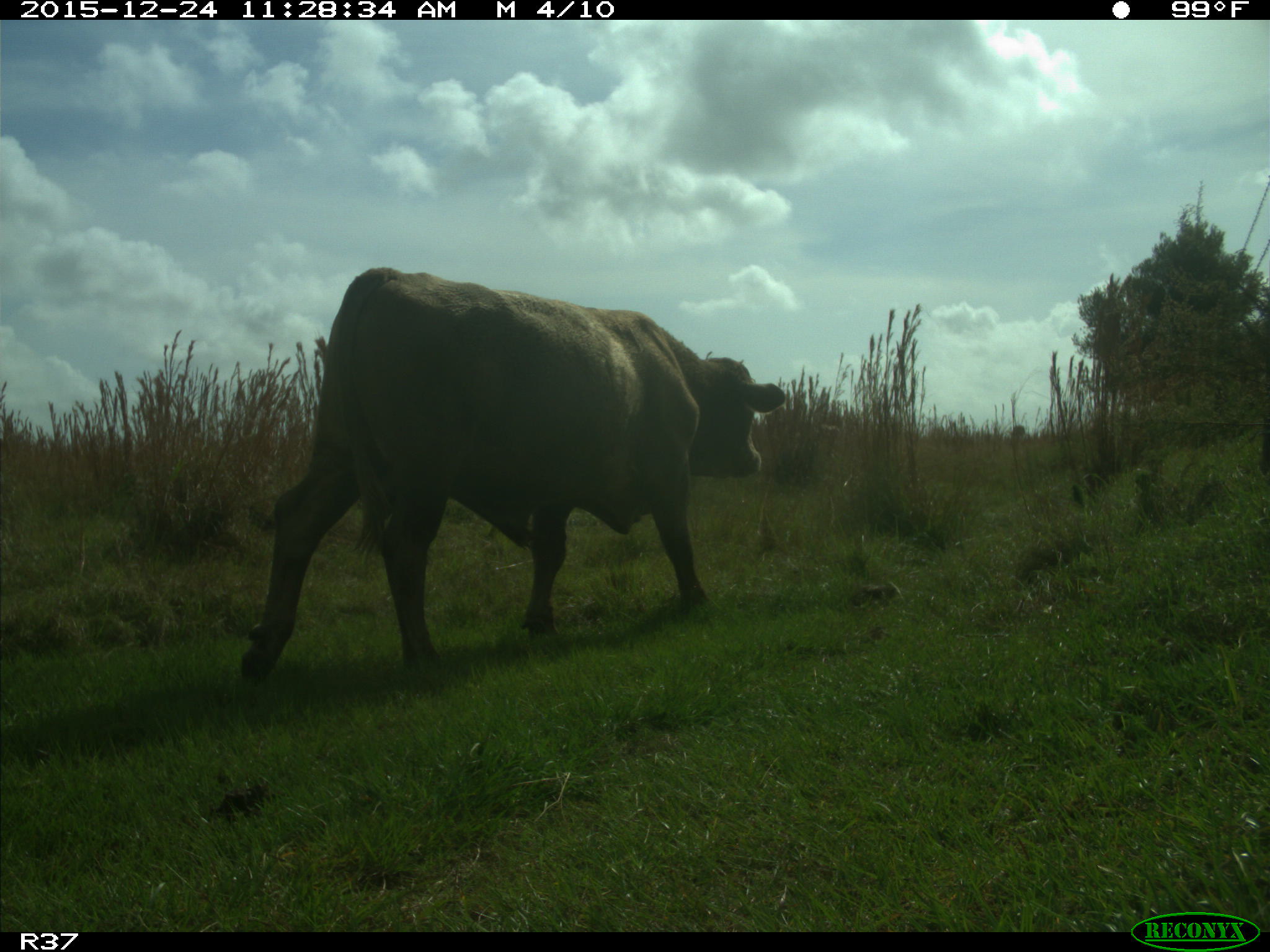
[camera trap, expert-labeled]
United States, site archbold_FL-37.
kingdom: Animalia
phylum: Chordata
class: Mammalia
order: Artiodactyla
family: Bovidae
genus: Bos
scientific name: Bos taurus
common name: domestic cow